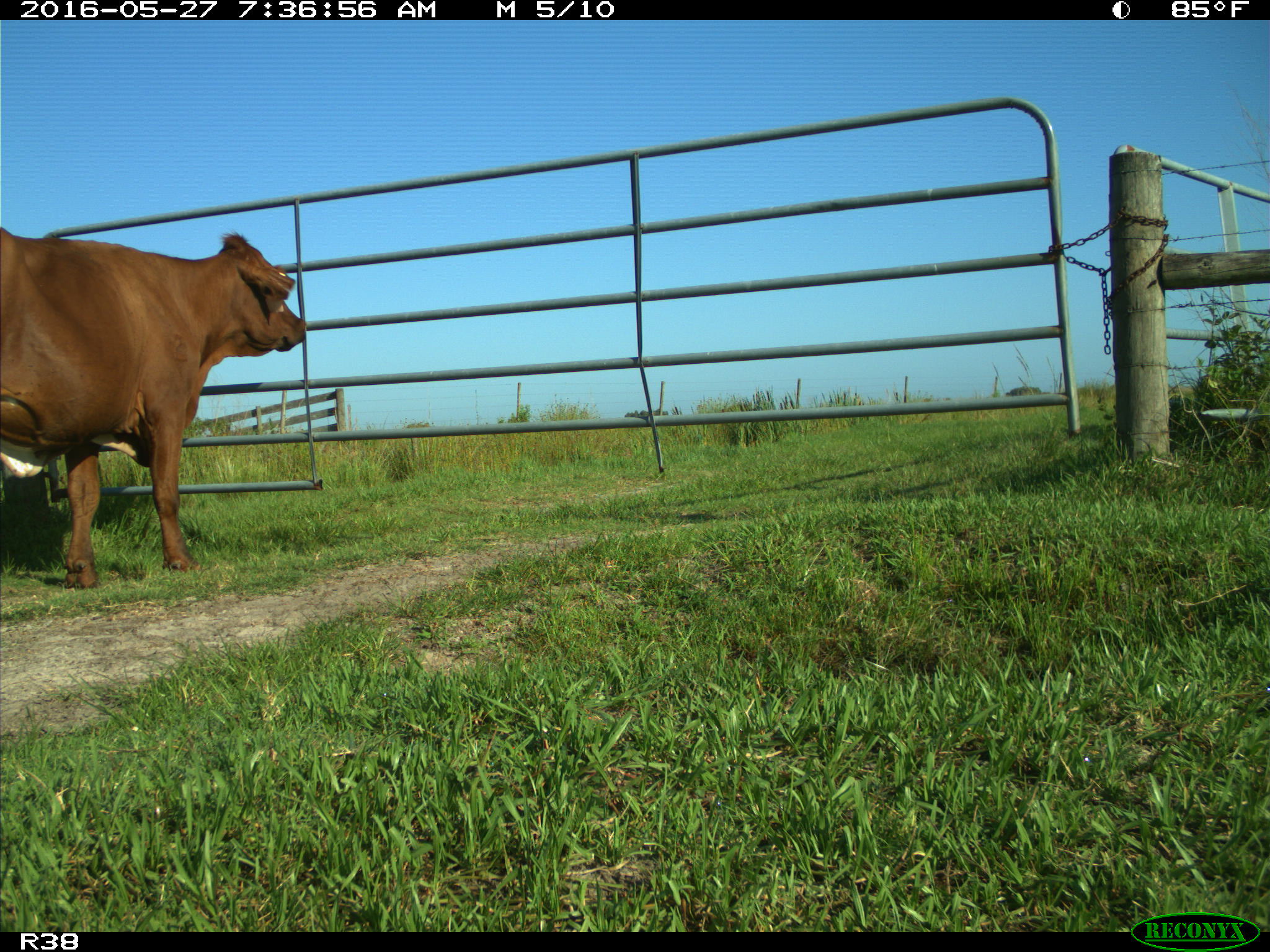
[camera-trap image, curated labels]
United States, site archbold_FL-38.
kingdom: Animalia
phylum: Chordata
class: Mammalia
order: Artiodactyla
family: Bovidae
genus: Bos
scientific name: Bos taurus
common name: domestic cow